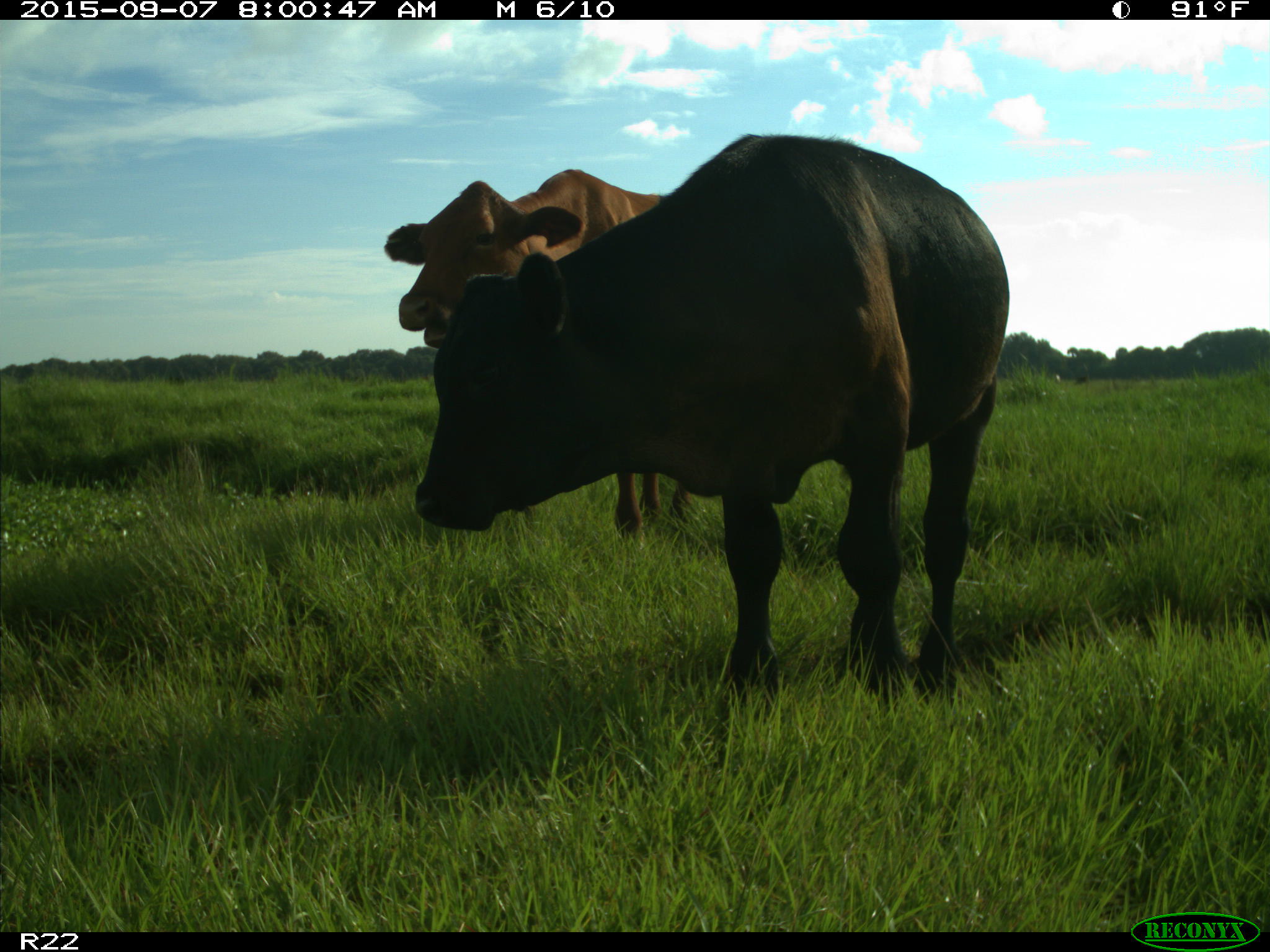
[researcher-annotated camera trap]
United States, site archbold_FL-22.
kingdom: Animalia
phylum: Chordata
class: Mammalia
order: Artiodactyla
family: Bovidae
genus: Bos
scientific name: Bos taurus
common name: domestic cow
Bos taurus (domestic cow).